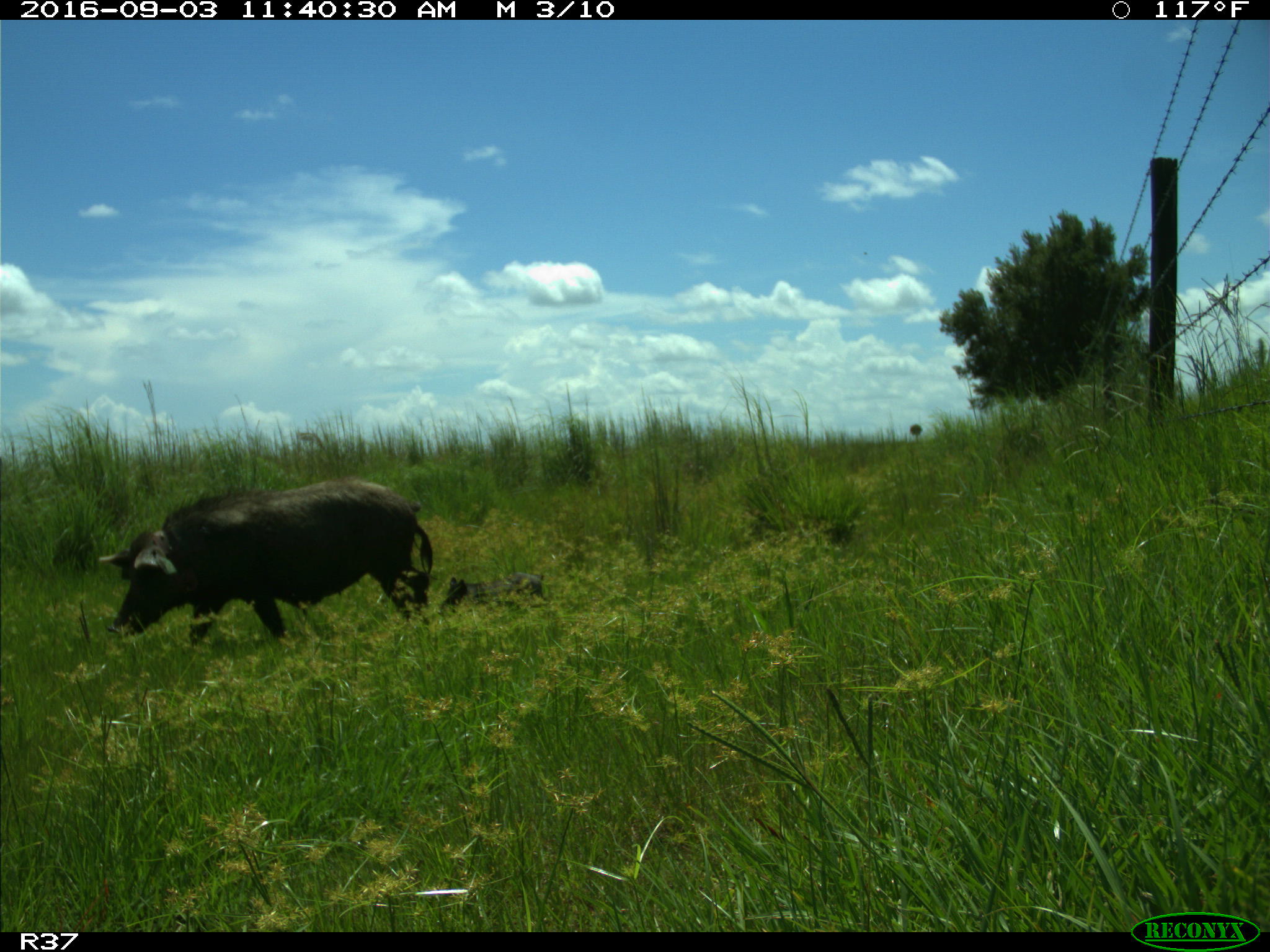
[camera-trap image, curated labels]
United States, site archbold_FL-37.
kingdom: Animalia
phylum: Chordata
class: Mammalia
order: Artiodactyla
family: Suidae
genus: Sus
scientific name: Sus scrofa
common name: wild boar